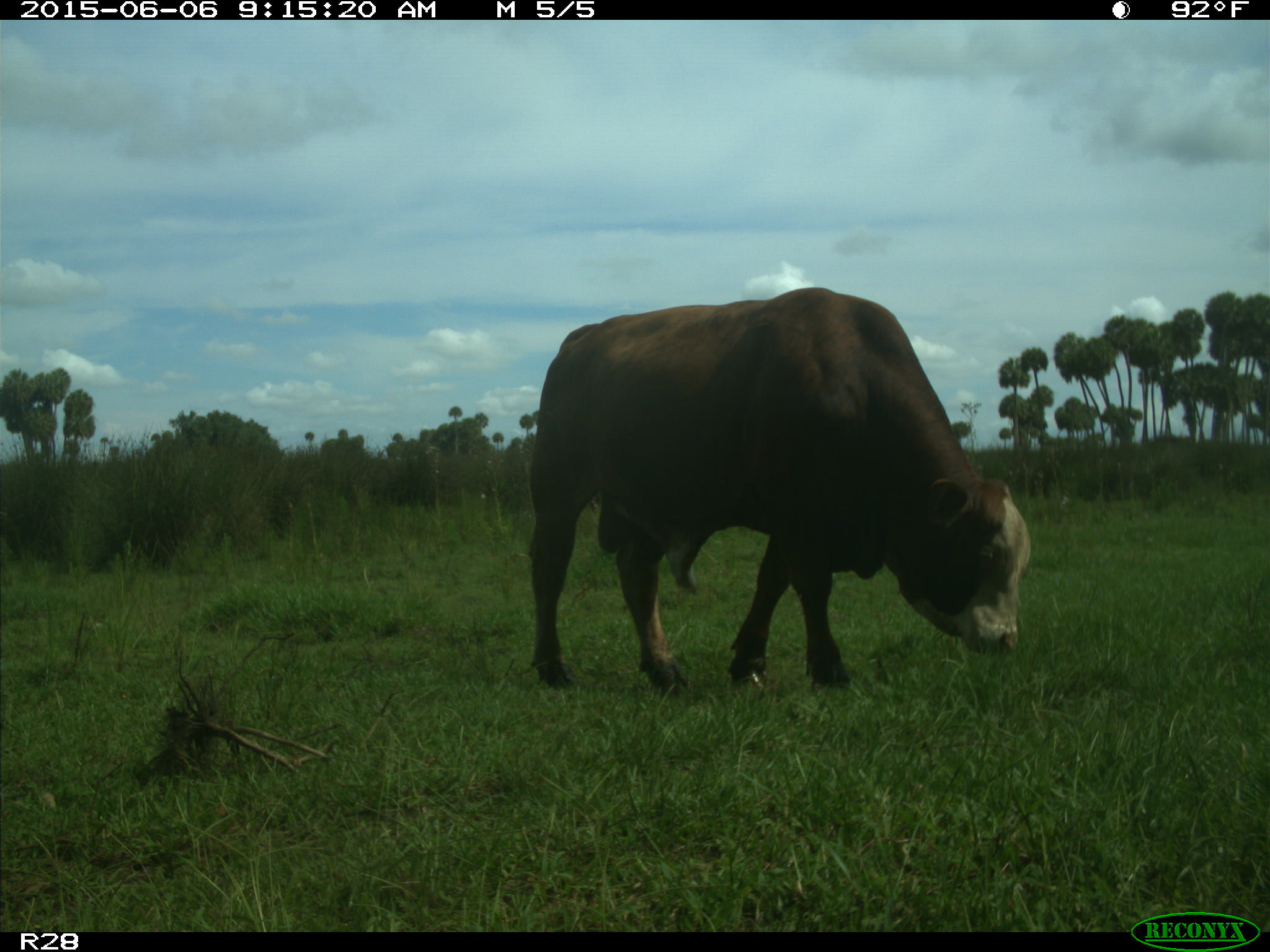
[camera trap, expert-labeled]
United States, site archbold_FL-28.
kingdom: Animalia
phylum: Chordata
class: Mammalia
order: Artiodactyla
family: Bovidae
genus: Bos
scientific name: Bos taurus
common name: domestic cow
Bos taurus (domestic cow).